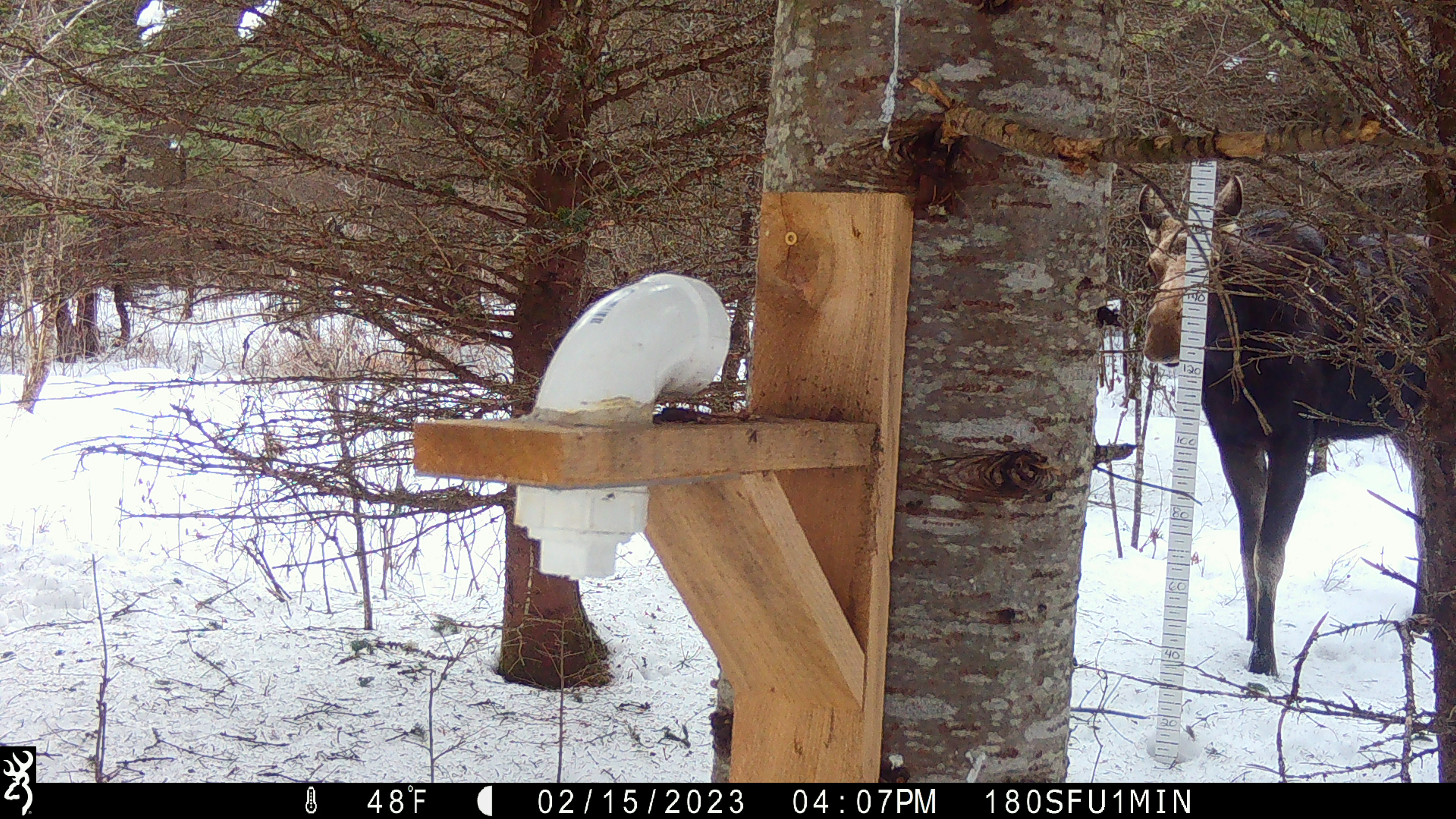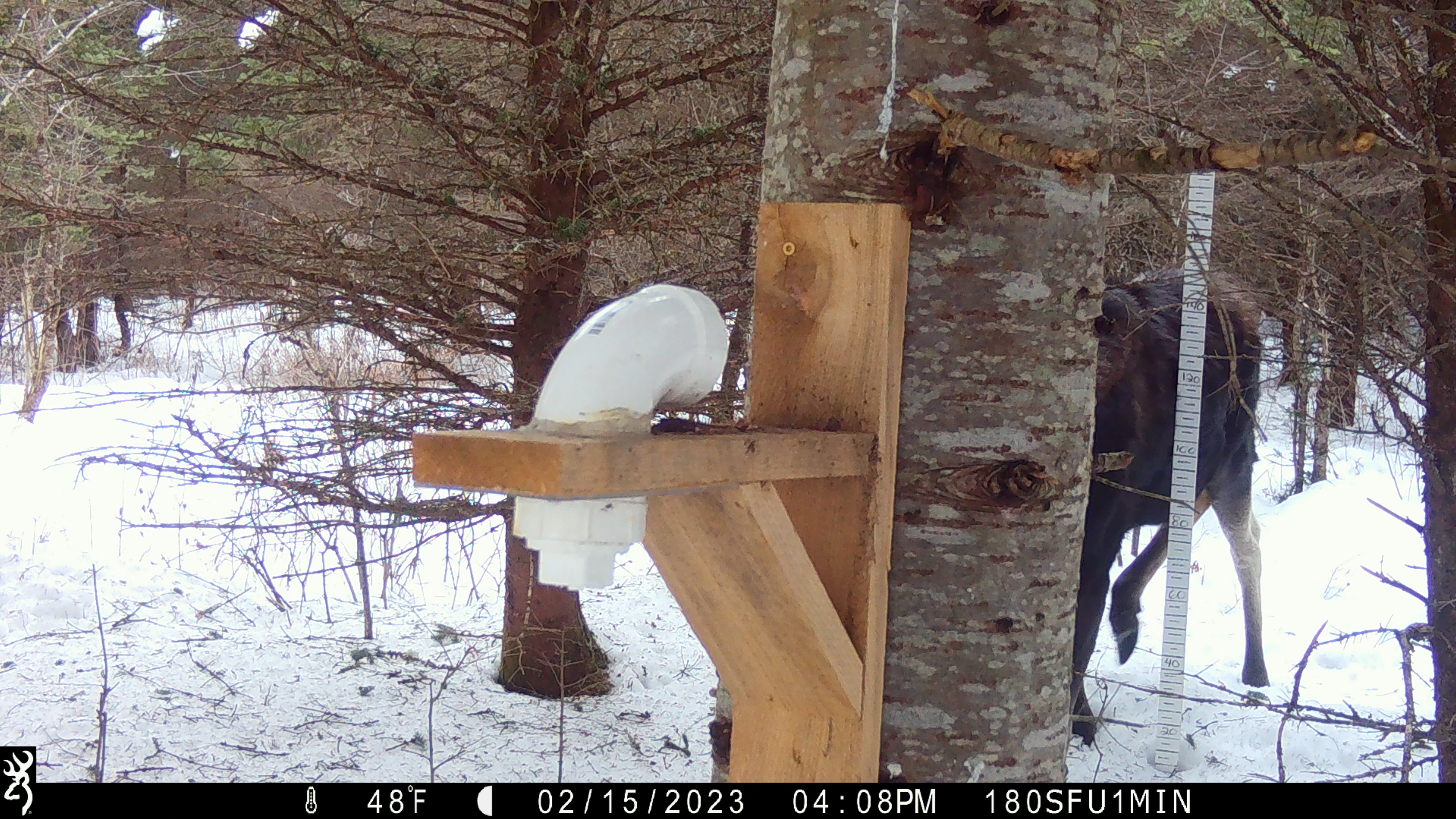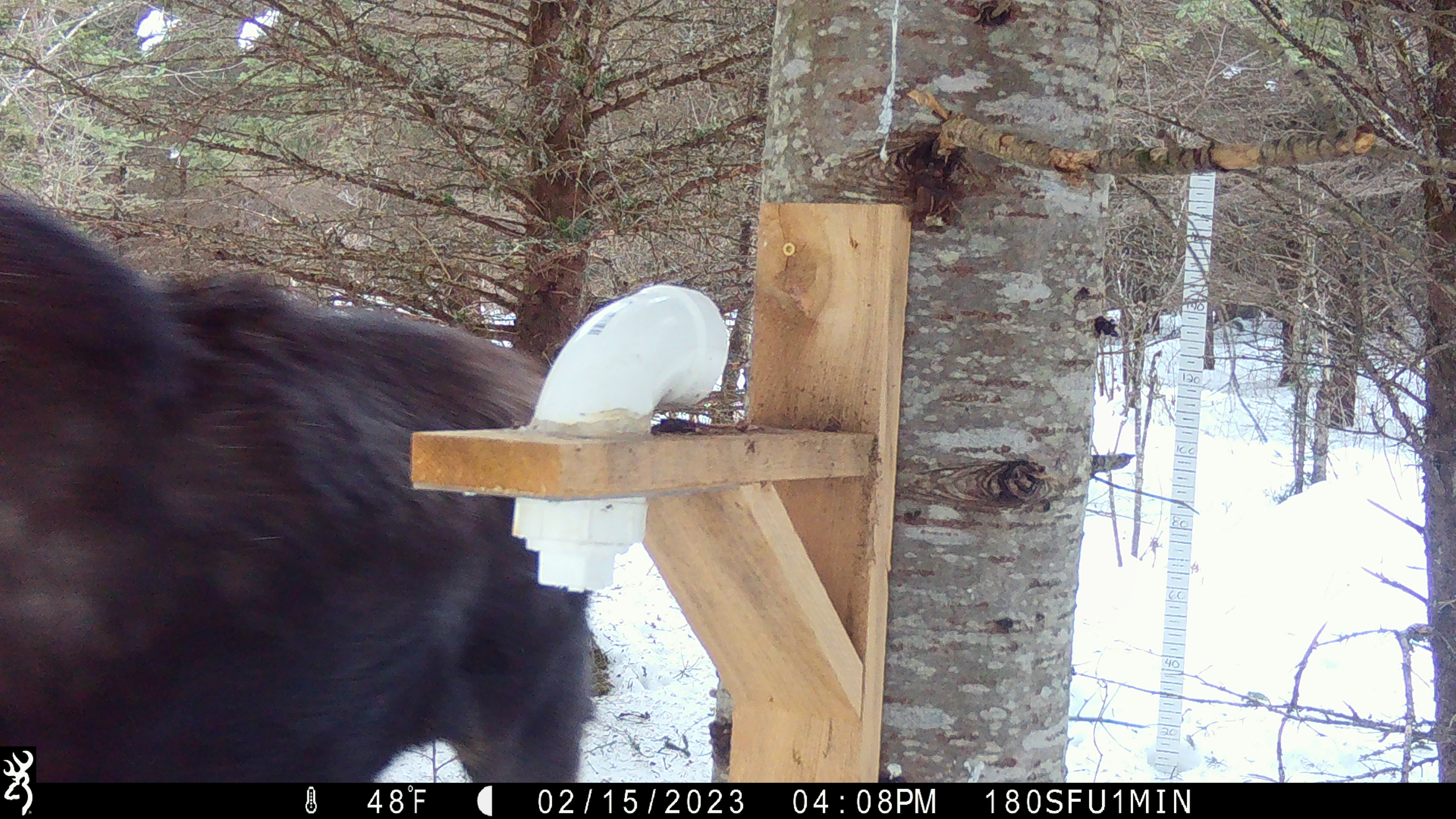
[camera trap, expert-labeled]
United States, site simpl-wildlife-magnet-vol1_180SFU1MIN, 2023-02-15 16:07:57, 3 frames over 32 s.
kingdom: Animalia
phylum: Chordata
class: Mammalia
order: Artiodactyla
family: Cervidae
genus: Alces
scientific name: Alces alces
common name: moose